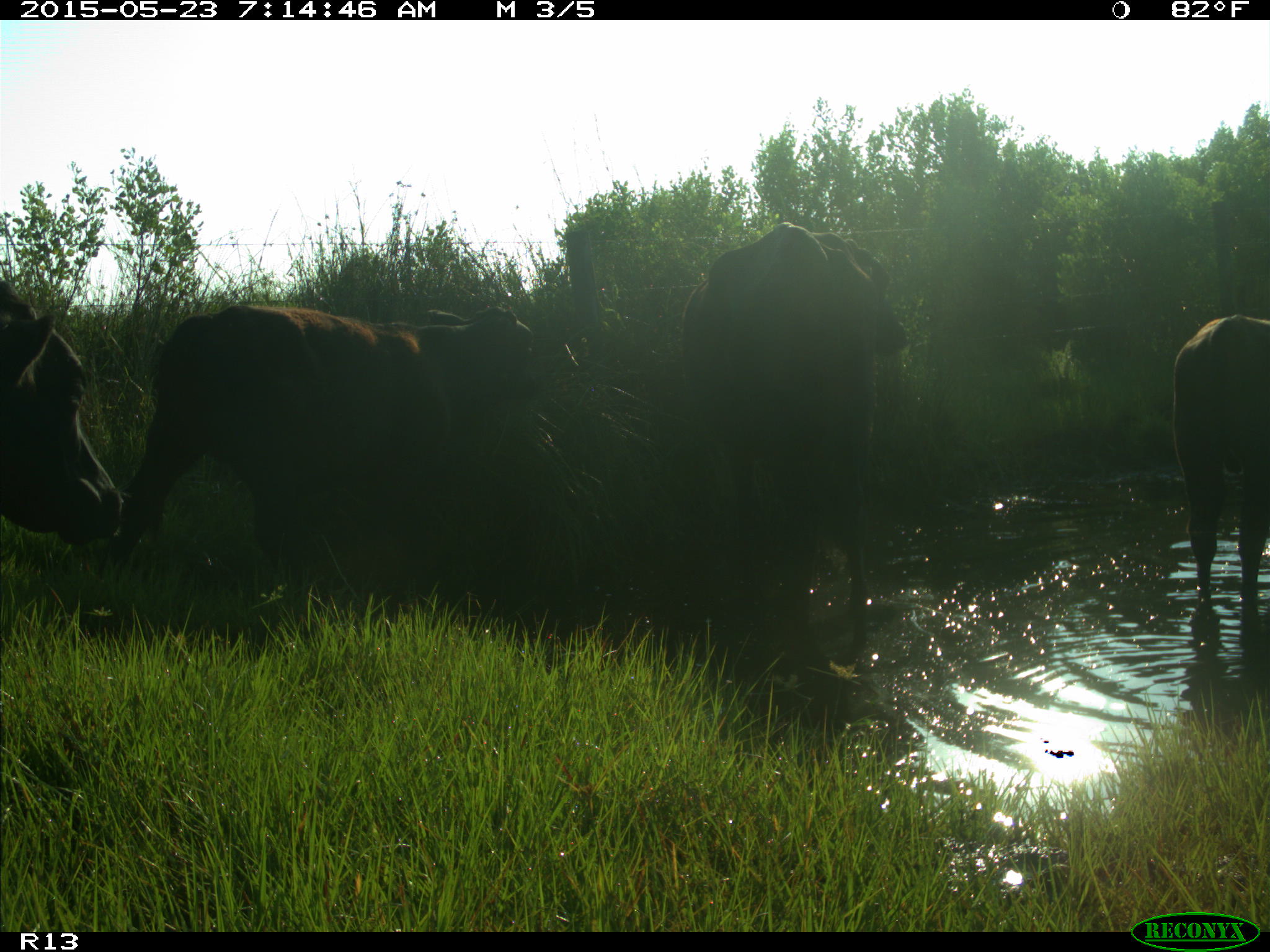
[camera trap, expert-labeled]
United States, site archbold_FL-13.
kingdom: Animalia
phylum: Chordata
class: Mammalia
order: Artiodactyla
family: Bovidae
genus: Bos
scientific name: Bos taurus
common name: domestic cow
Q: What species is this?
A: Bos taurus (domestic cow).